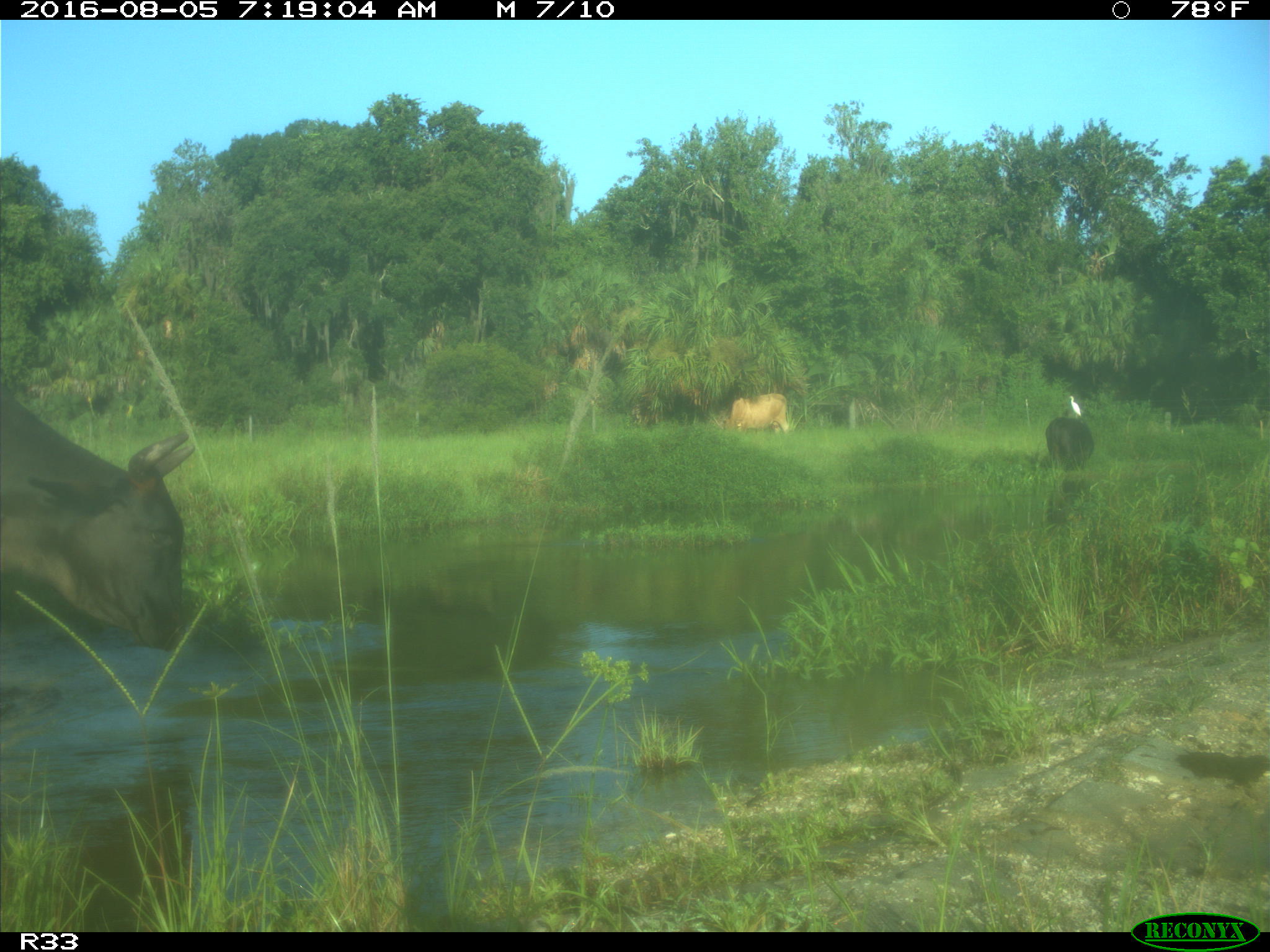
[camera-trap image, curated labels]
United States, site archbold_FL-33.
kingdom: Animalia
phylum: Chordata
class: Mammalia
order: Artiodactyla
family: Bovidae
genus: Bos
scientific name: Bos taurus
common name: domestic cow